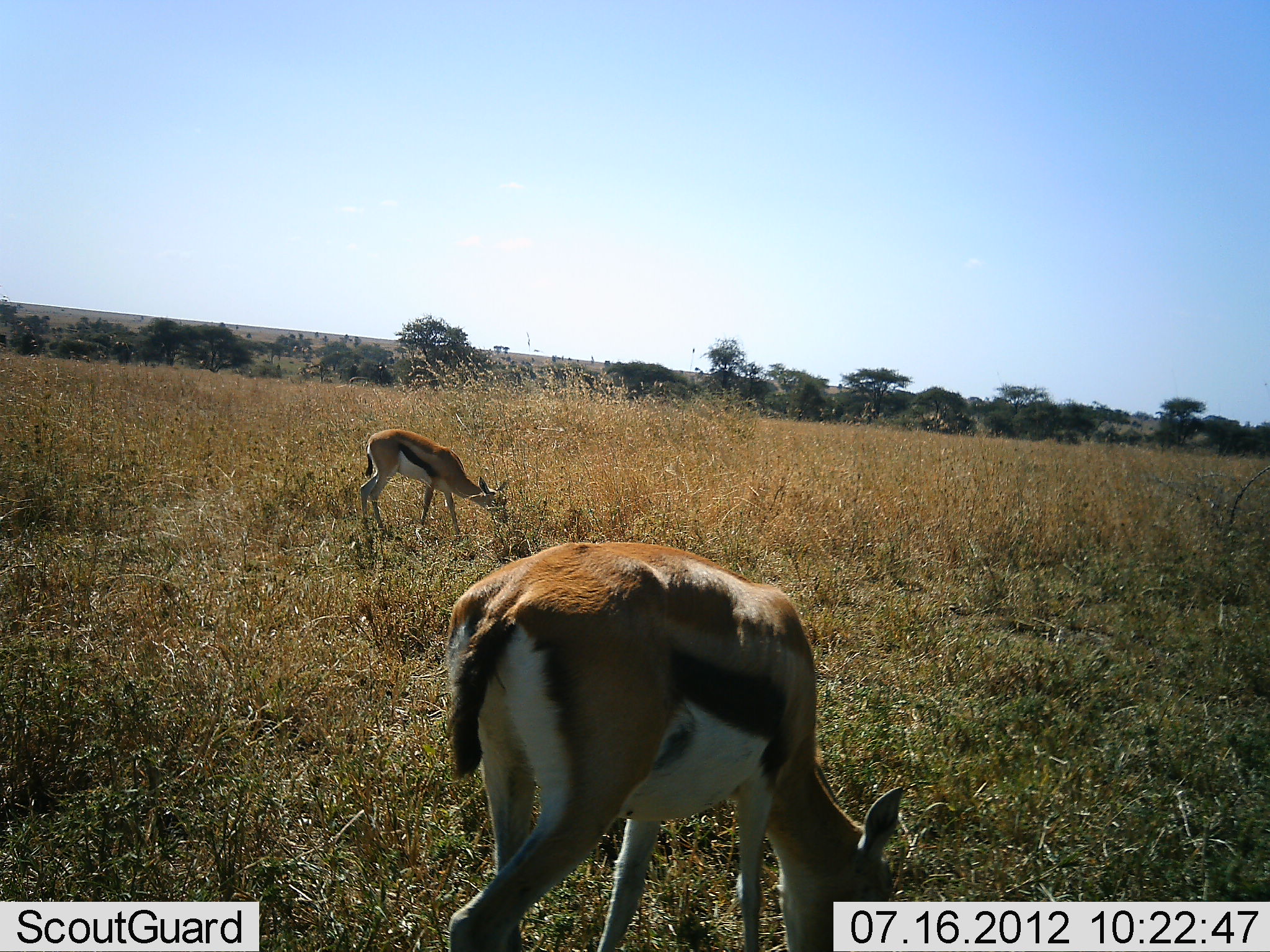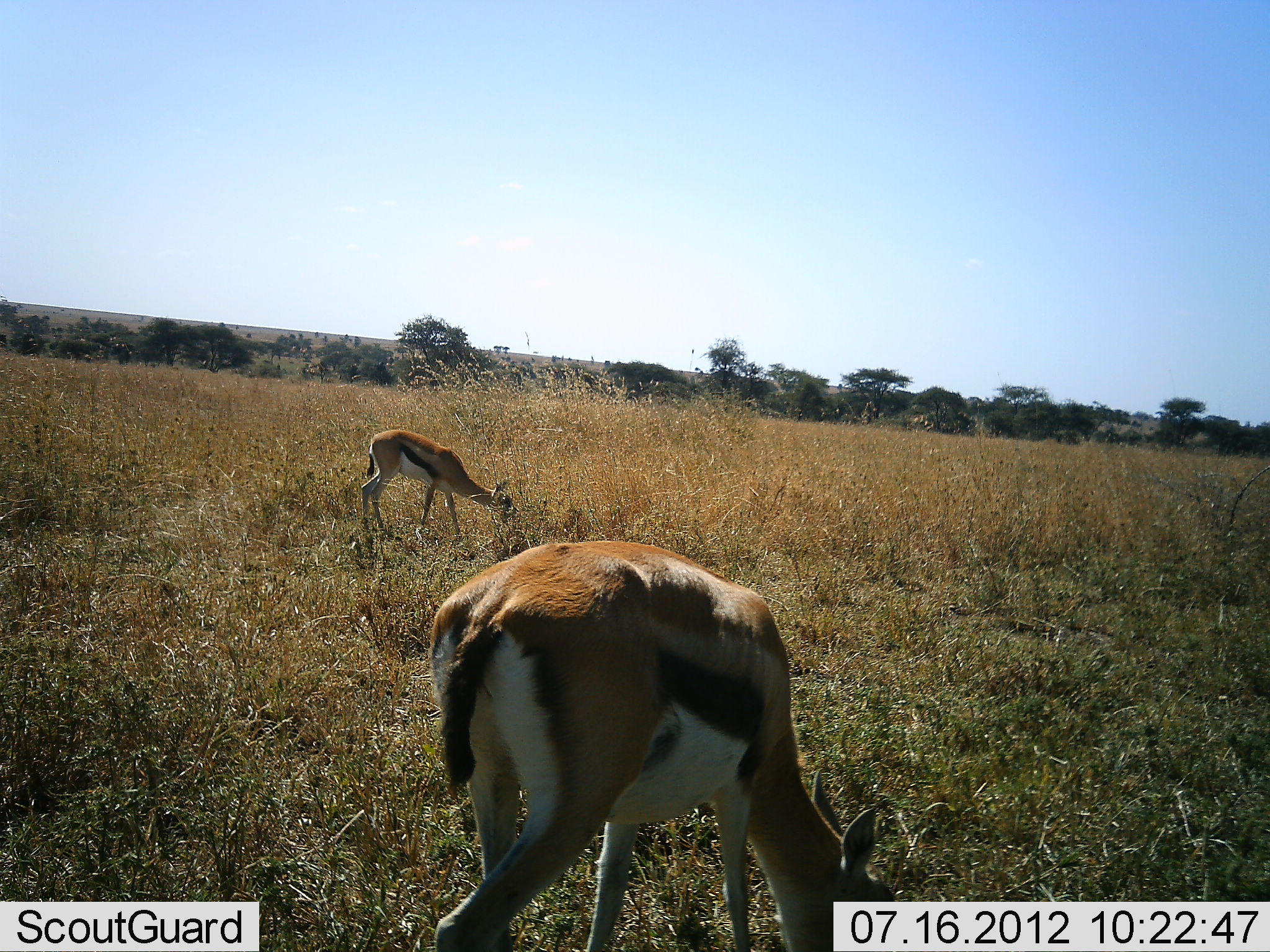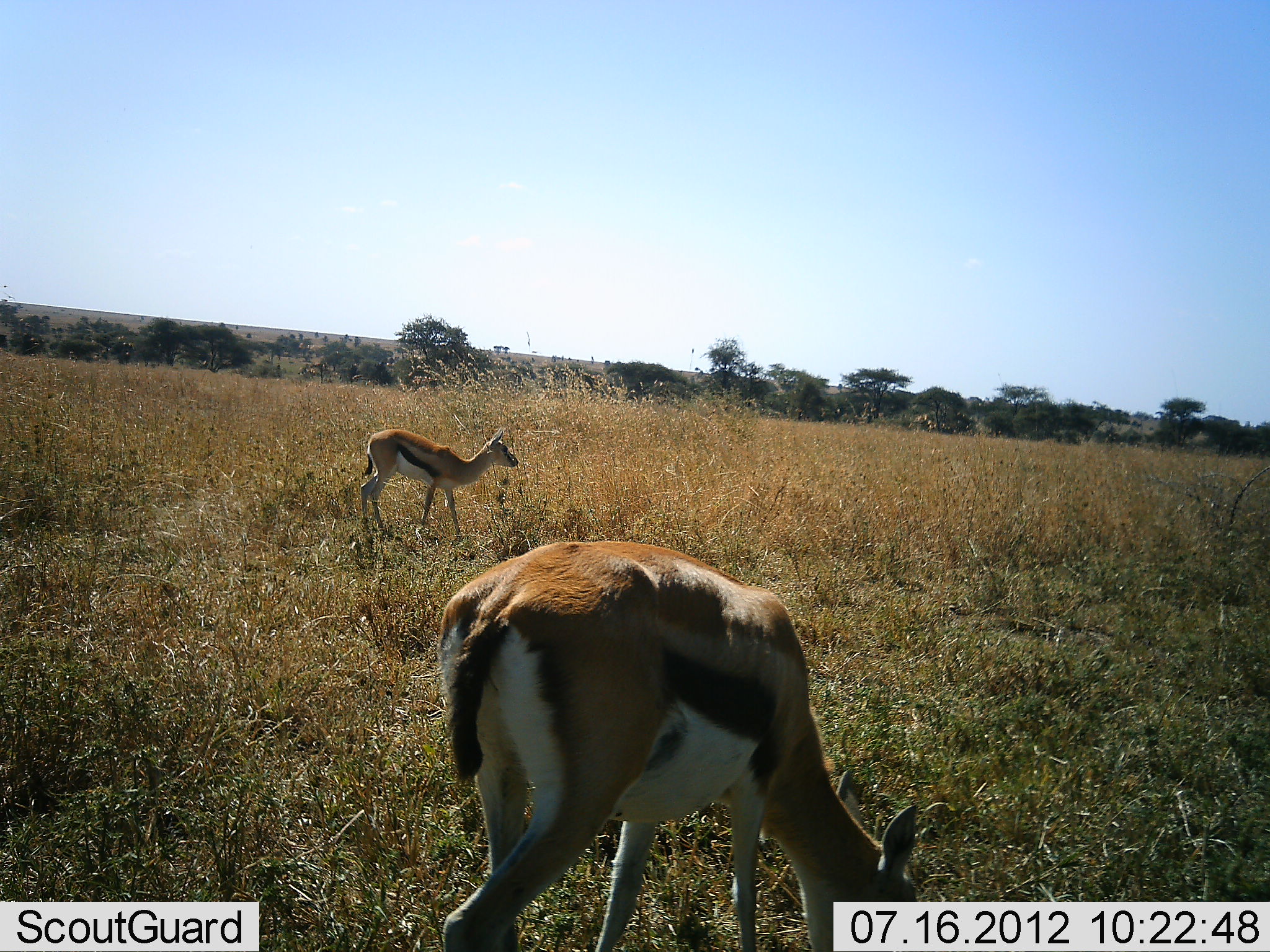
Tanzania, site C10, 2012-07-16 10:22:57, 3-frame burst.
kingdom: Animalia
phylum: Chordata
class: Mammalia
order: Artiodactyla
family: Bovidae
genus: Eudorcas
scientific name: Eudorcas thomsonii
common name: thomson's gazelle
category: gazellethomsons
Gazellethomsons (thomson's gazelle) (Eudorcas thomsonii), count 2. Behavior (volunteer vote fractions): standing 10%, resting 0%, moving 0%, interacting 0%. Young present (vote fraction): 0%. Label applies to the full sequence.